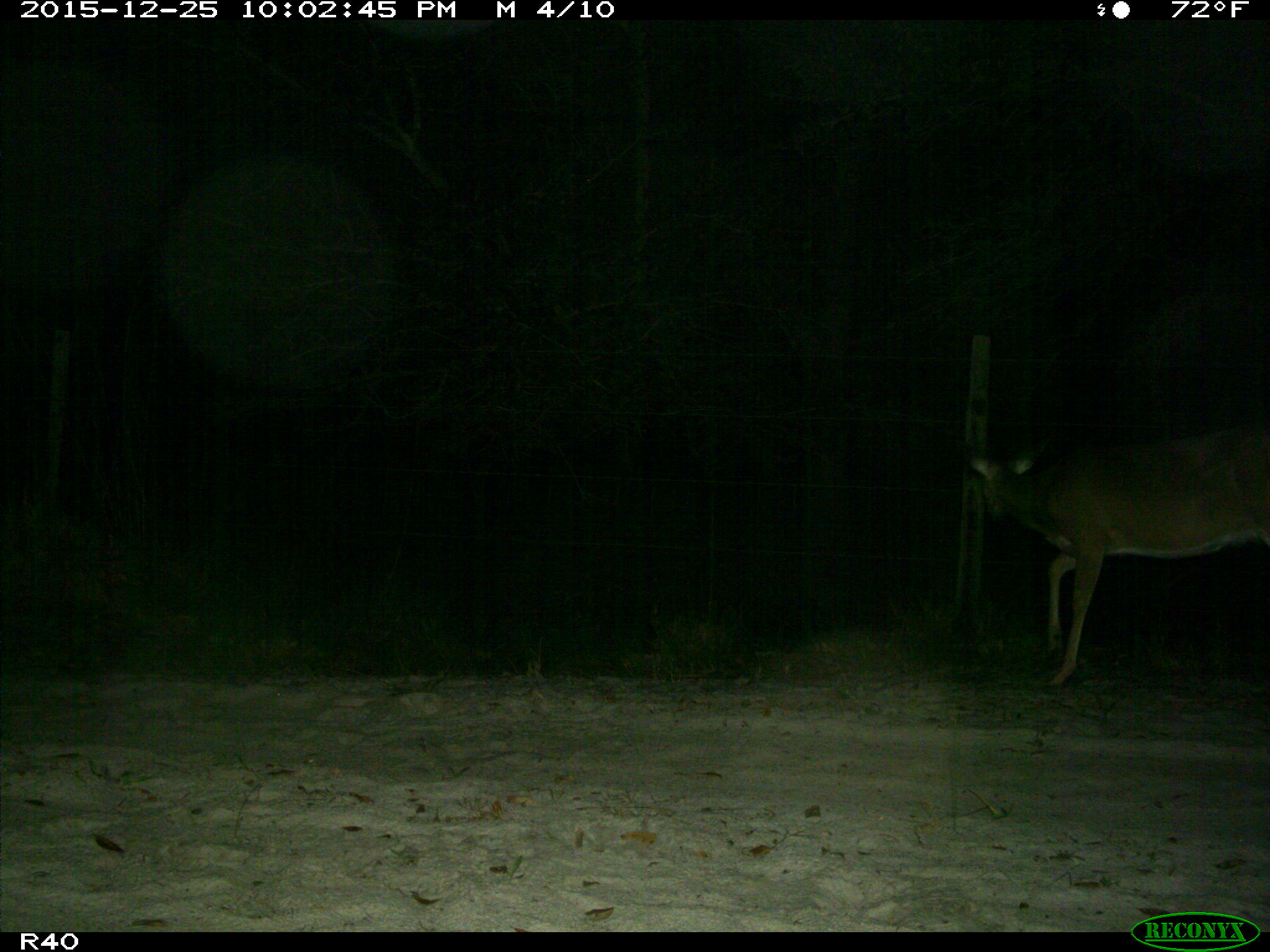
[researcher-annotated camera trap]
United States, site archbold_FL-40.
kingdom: Animalia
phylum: Chordata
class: Mammalia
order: Artiodactyla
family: Cervidae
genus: Odocoileus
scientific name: Odocoileus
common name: deer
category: unidentified deer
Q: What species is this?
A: Unidentified deer (deer) (Odocoileus).